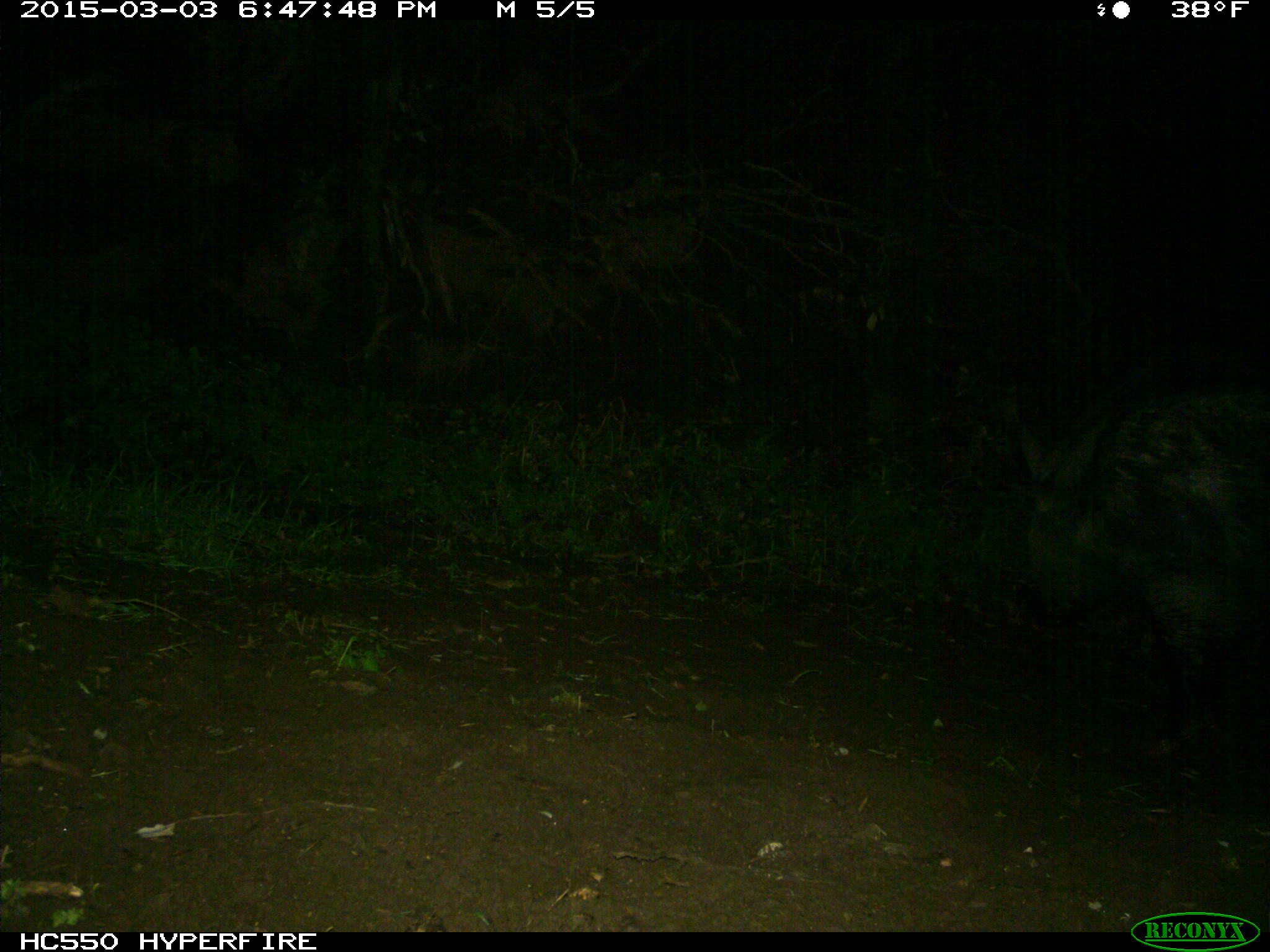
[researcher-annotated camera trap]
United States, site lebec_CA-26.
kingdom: Animalia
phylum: Chordata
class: Mammalia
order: Artiodactyla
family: Suidae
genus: Sus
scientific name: Sus scrofa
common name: wild boar